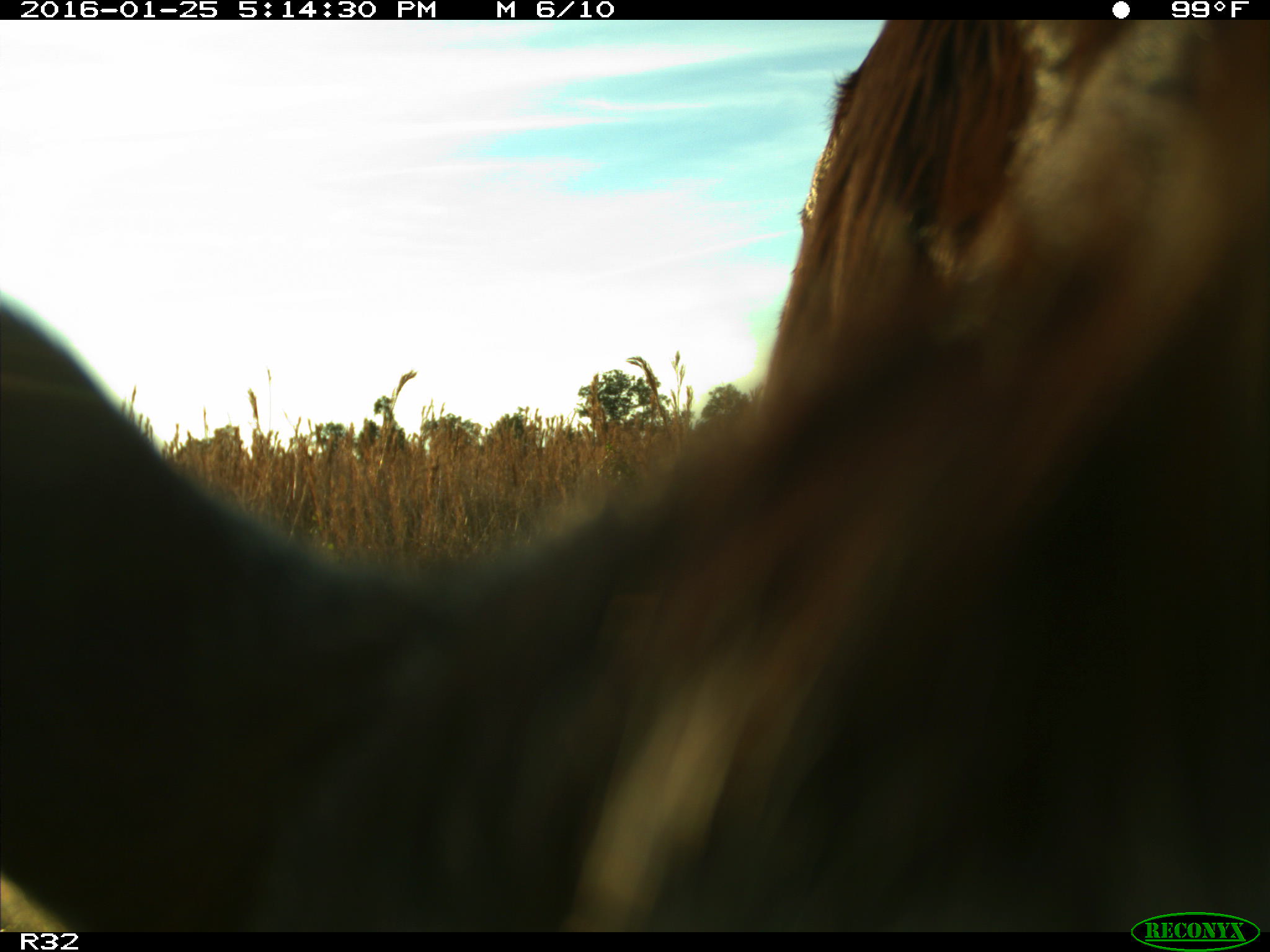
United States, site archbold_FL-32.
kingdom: Animalia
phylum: Chordata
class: Mammalia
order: Artiodactyla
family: Bovidae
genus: Bos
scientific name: Bos taurus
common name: domestic cow